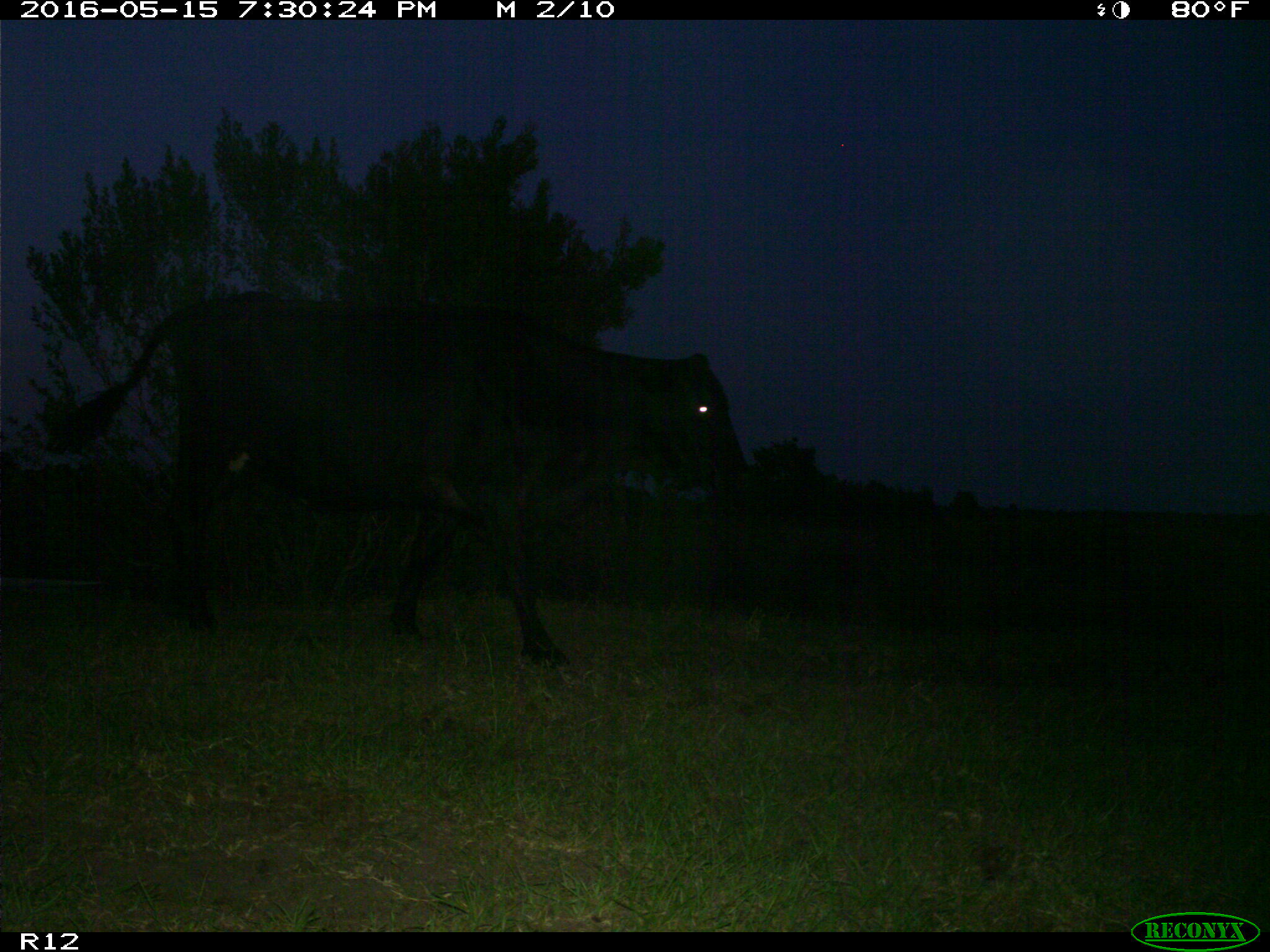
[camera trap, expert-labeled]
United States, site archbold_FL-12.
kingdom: Animalia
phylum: Chordata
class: Mammalia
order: Artiodactyla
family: Bovidae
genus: Bos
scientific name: Bos taurus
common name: domestic cow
Bos taurus (domestic cow).